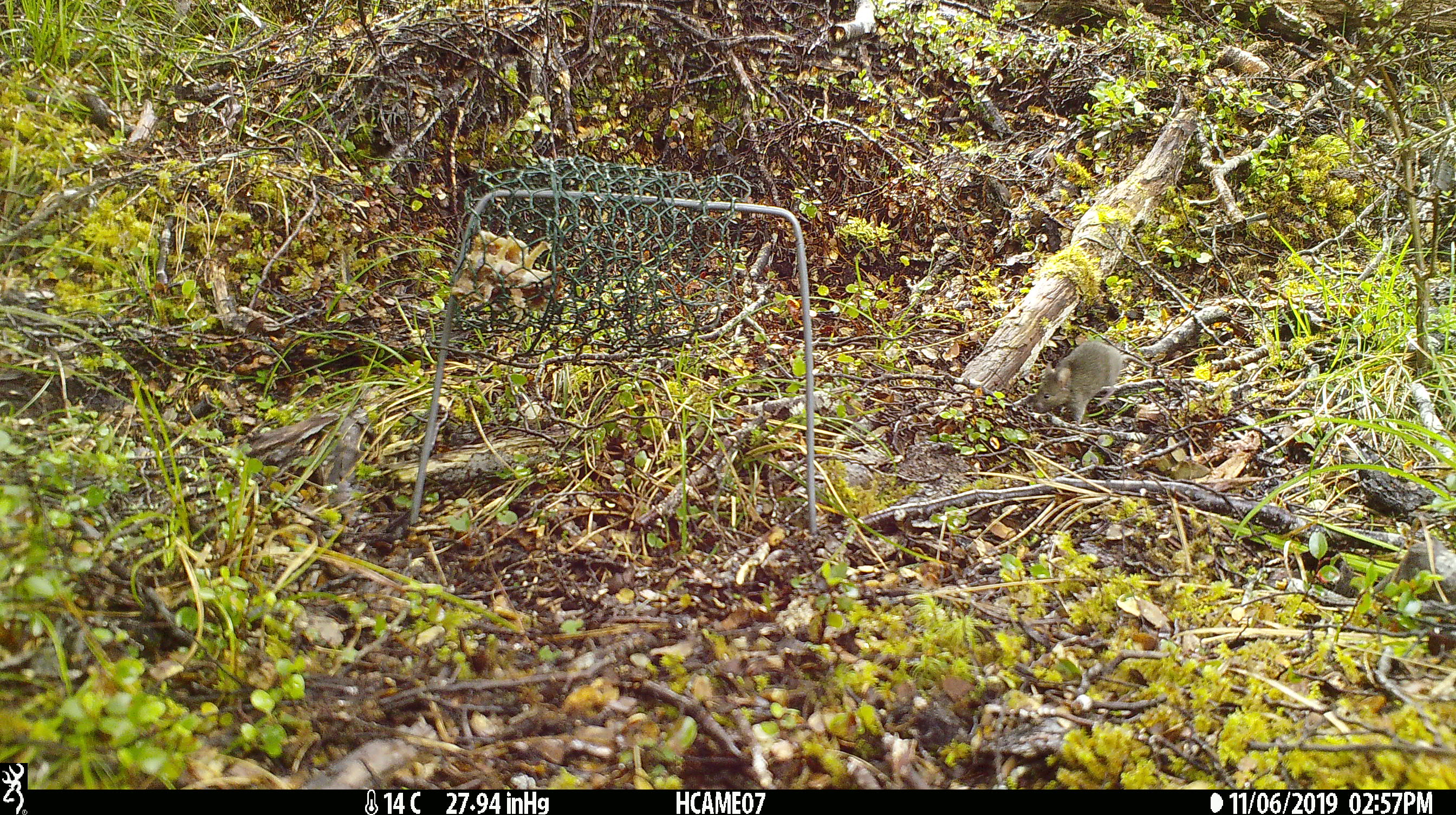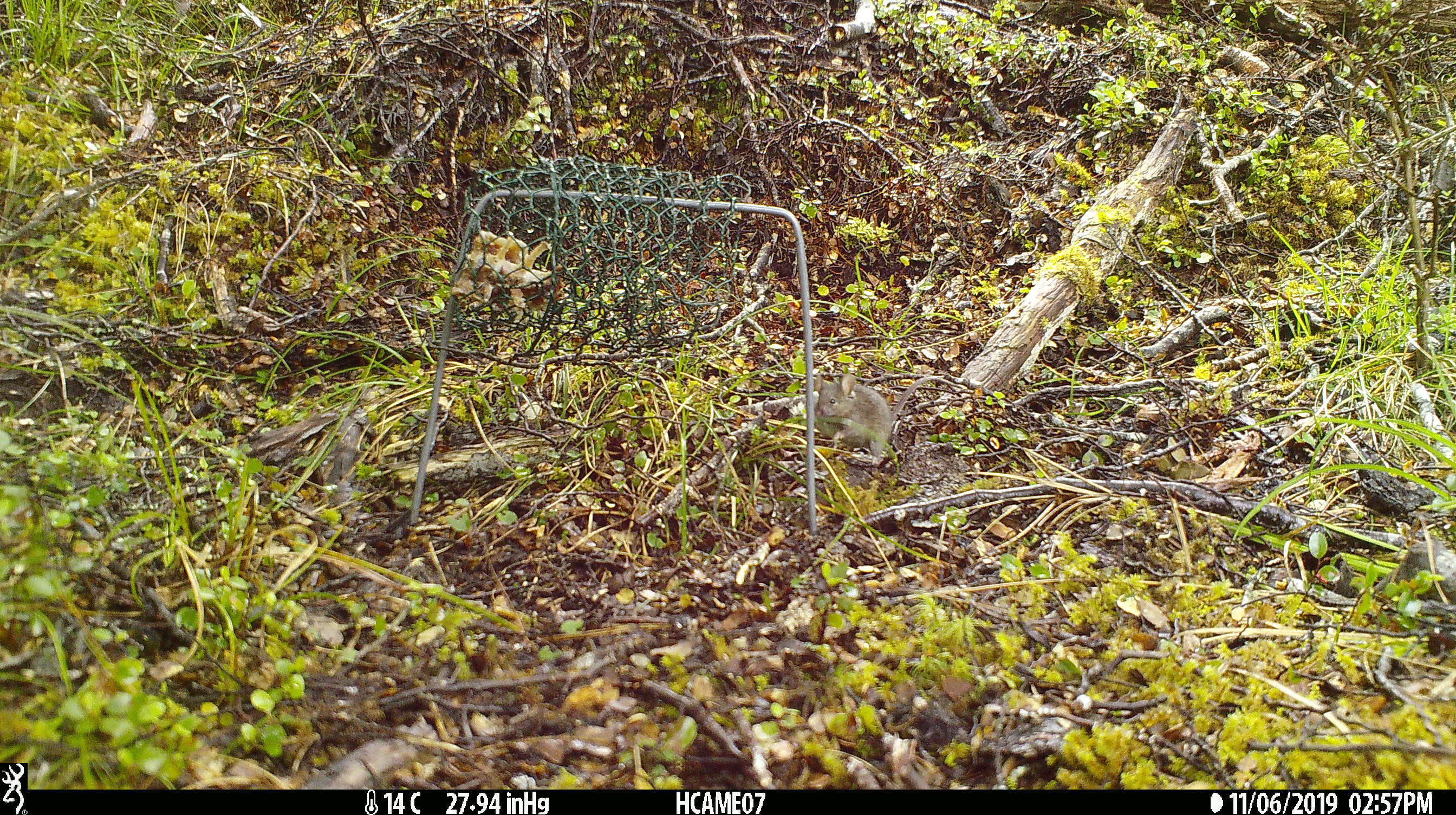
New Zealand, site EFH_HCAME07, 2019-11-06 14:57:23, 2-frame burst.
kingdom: Animalia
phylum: Chordata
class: Mammalia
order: Rodentia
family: Muridae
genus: Mus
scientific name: Mus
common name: mouse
Mouse (Mus).